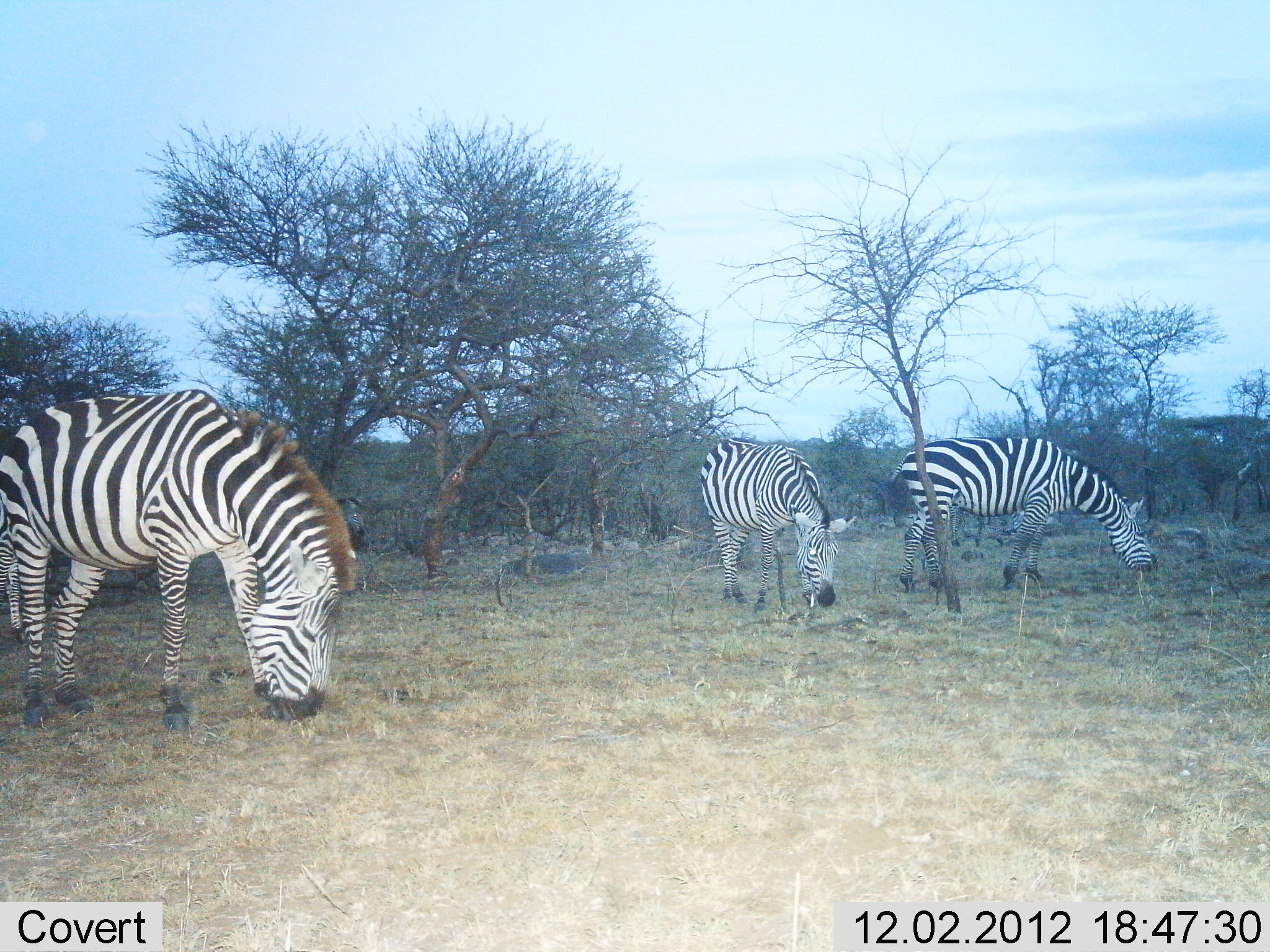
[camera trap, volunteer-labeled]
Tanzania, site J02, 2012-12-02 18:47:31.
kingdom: Animalia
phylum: Chordata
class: Mammalia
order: Perissodactyla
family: Equidae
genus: Equus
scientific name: Equus quagga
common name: plains zebra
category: zebra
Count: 3.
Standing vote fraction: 43%.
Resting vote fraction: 0%.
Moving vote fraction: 0%.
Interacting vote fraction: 0%.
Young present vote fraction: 0%.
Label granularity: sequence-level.